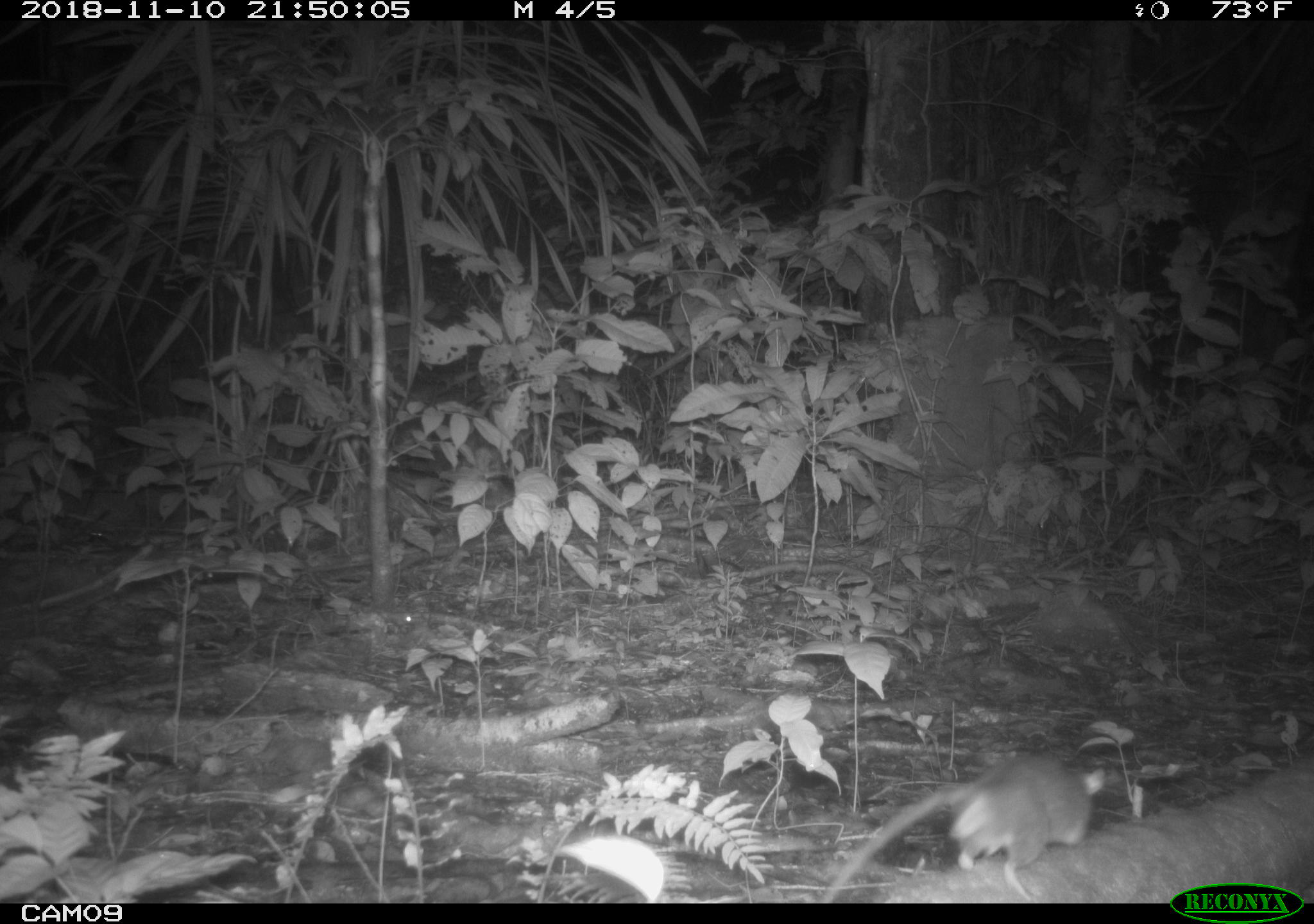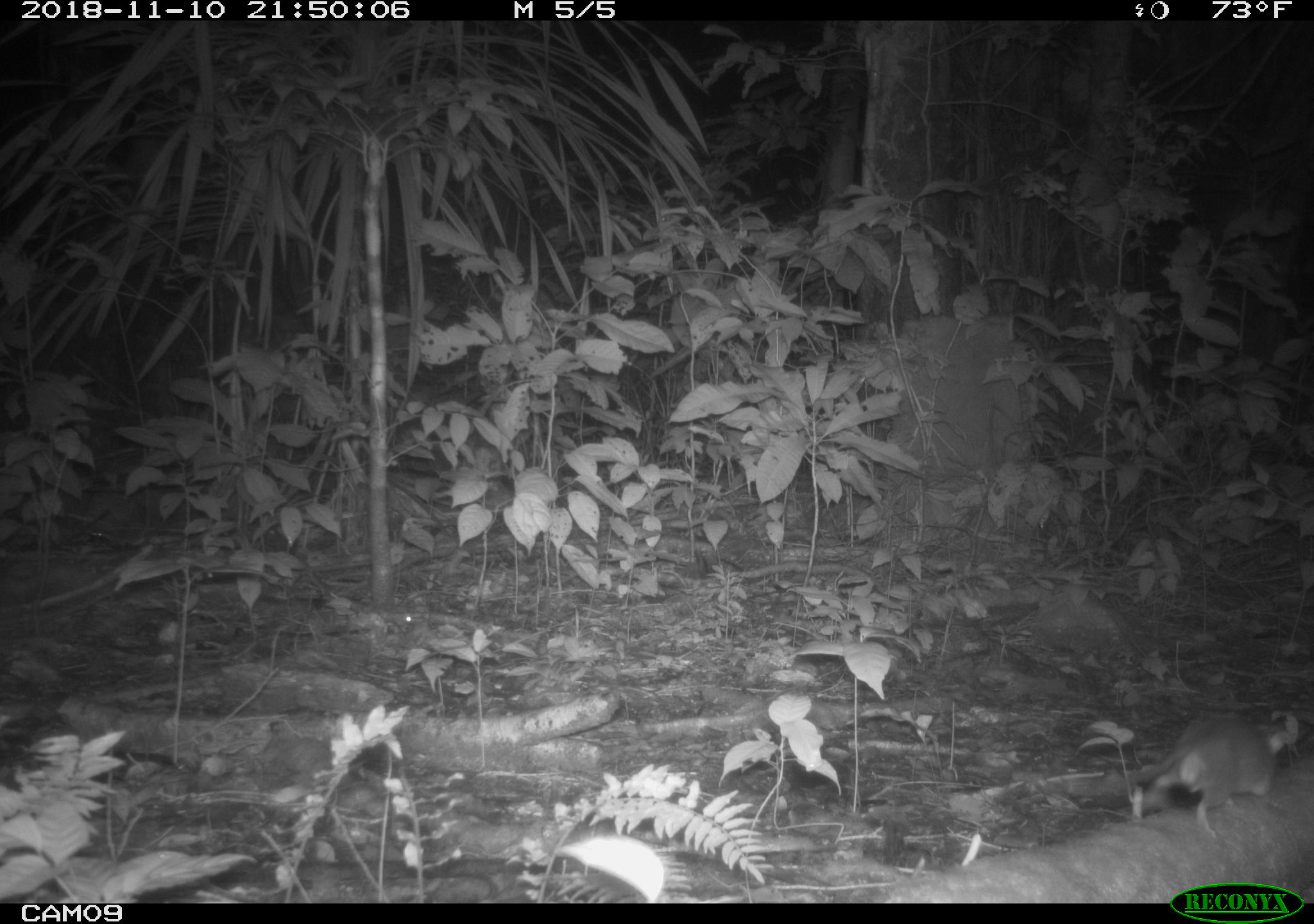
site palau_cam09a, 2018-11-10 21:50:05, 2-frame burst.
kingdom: Animalia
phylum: Chordata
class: Mammalia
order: Rodentia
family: Muridae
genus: Rattus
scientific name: Rattus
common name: rat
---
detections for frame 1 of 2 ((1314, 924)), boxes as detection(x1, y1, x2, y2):
rat: detection(812, 751, 1115, 899)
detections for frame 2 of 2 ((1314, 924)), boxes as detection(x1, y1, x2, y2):
rat: detection(1063, 691, 1298, 851)